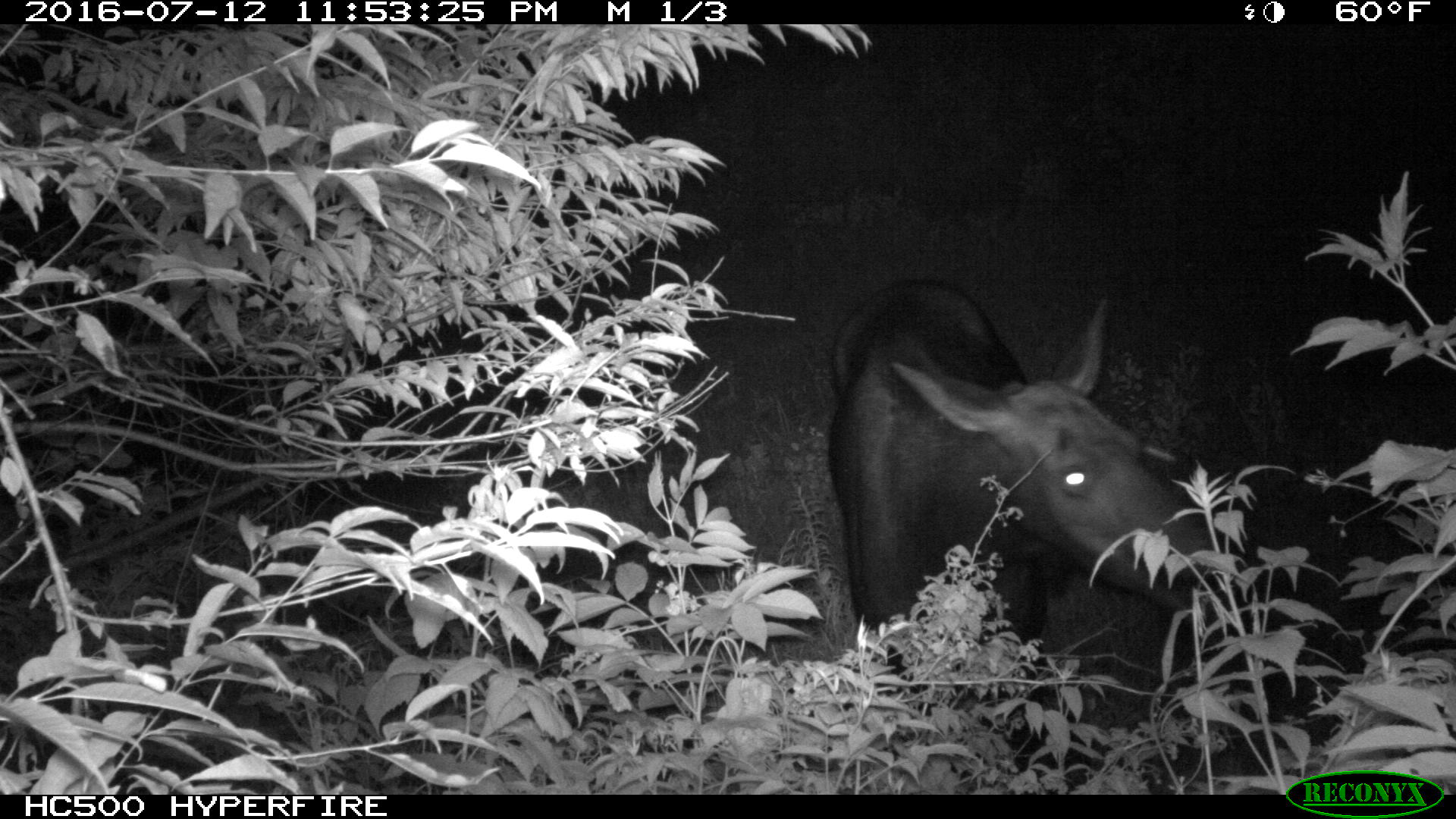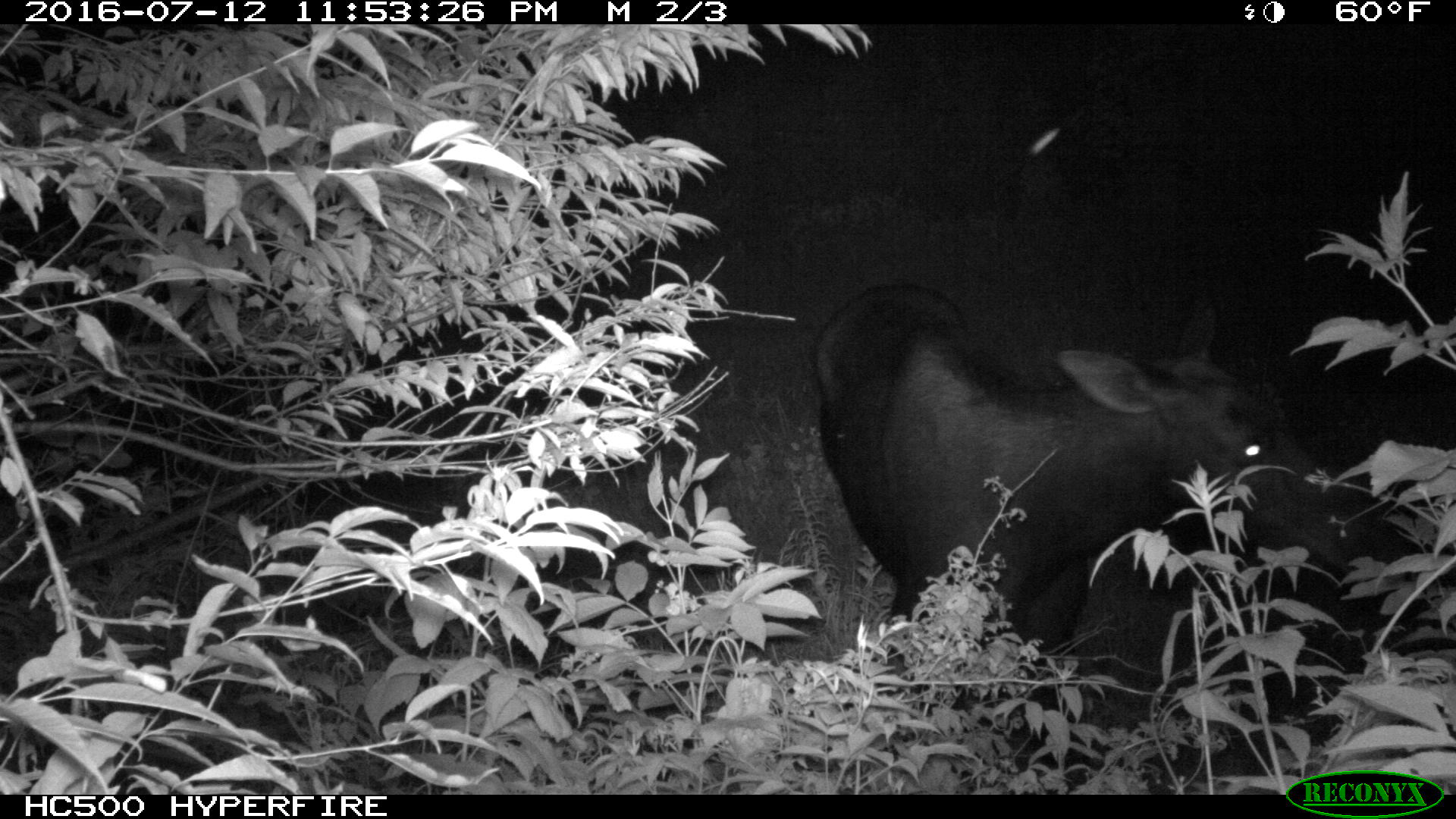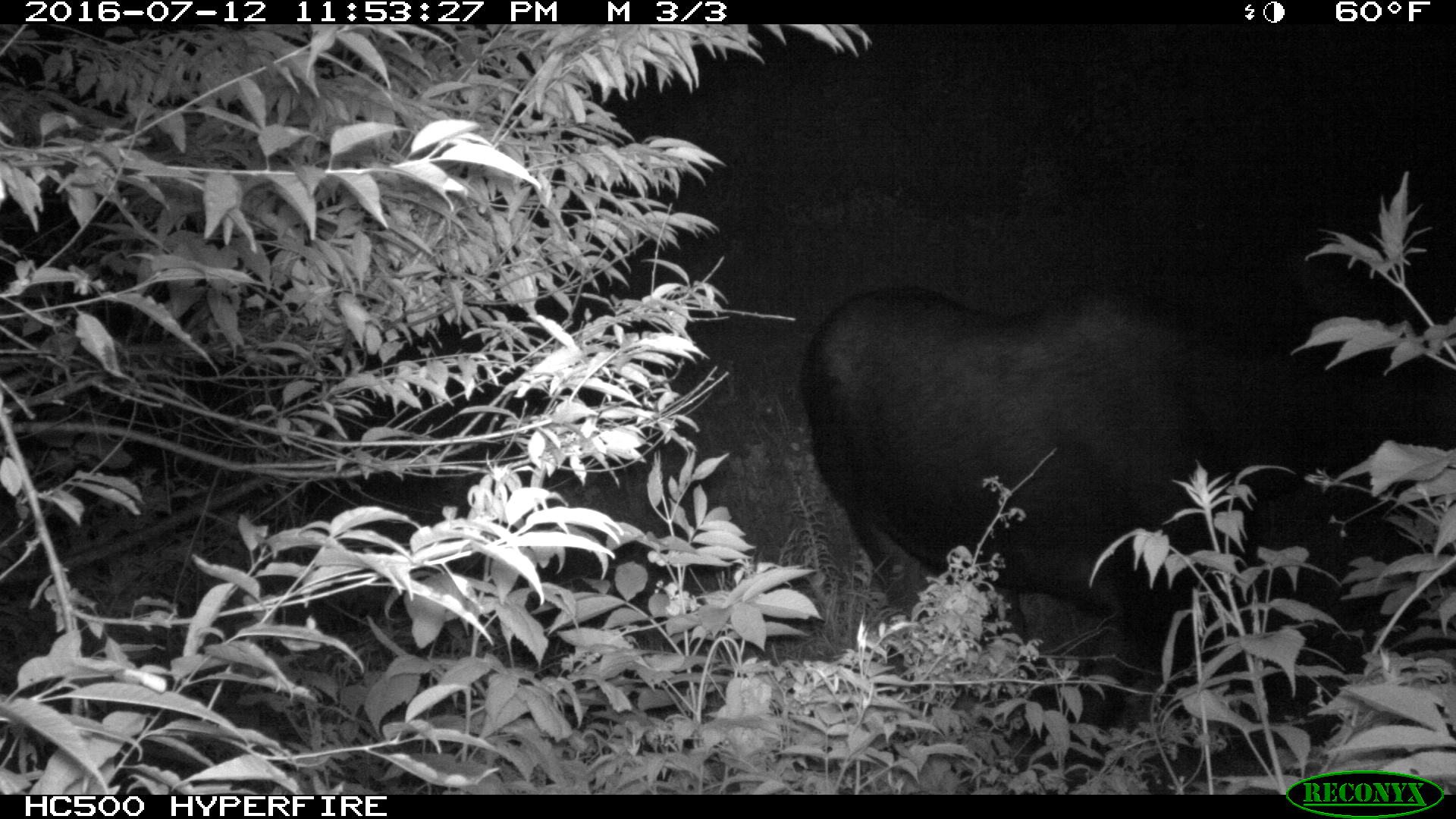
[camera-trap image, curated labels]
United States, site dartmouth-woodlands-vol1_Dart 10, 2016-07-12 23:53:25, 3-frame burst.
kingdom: Animalia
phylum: Chordata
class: Mammalia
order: Artiodactyla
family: Cervidae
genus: Alces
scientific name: Alces alces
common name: moose